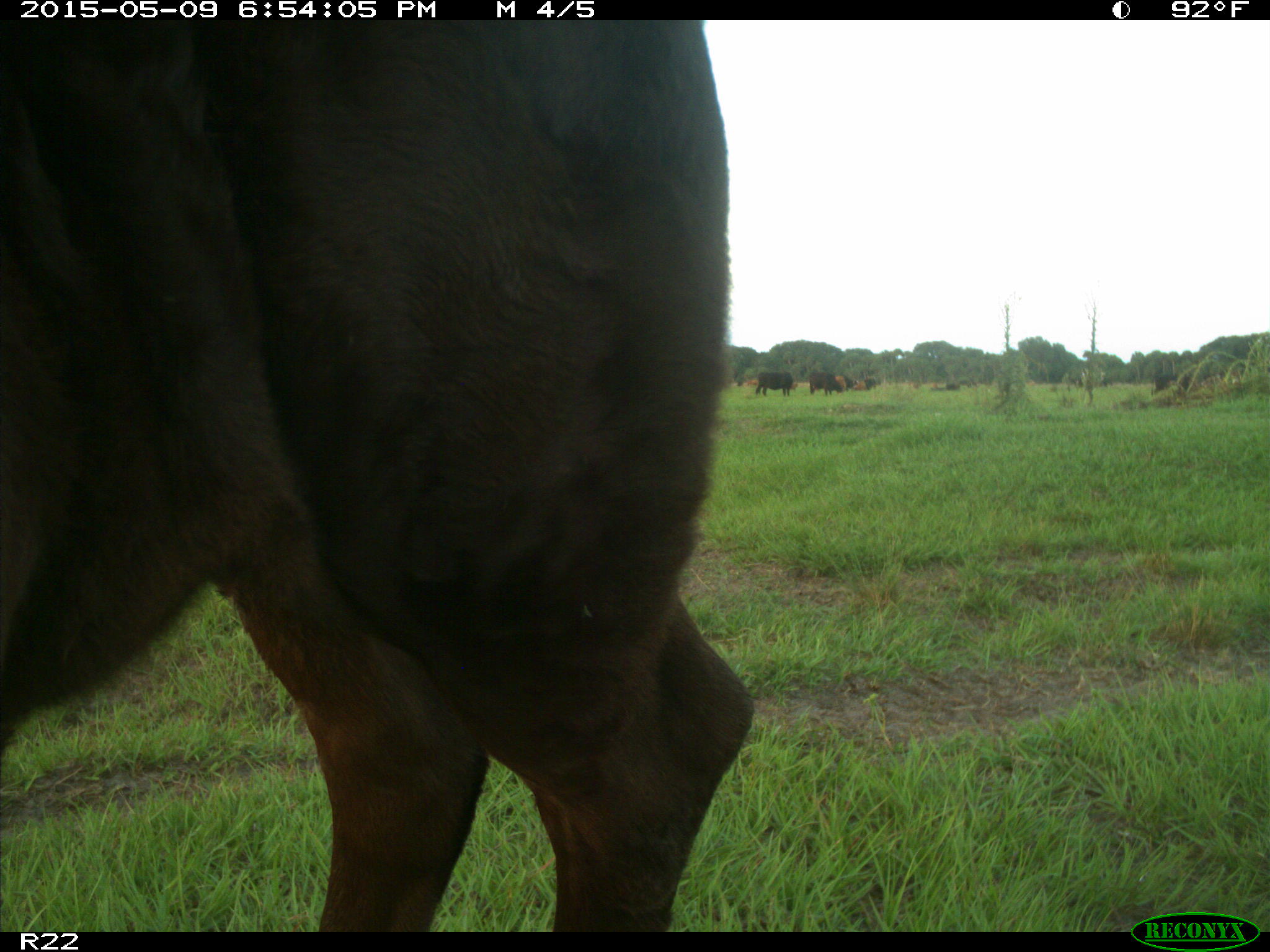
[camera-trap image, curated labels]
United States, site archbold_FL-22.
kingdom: Animalia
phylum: Chordata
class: Mammalia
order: Artiodactyla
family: Bovidae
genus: Bos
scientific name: Bos taurus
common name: domestic cow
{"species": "Bos taurus (domestic cow)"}